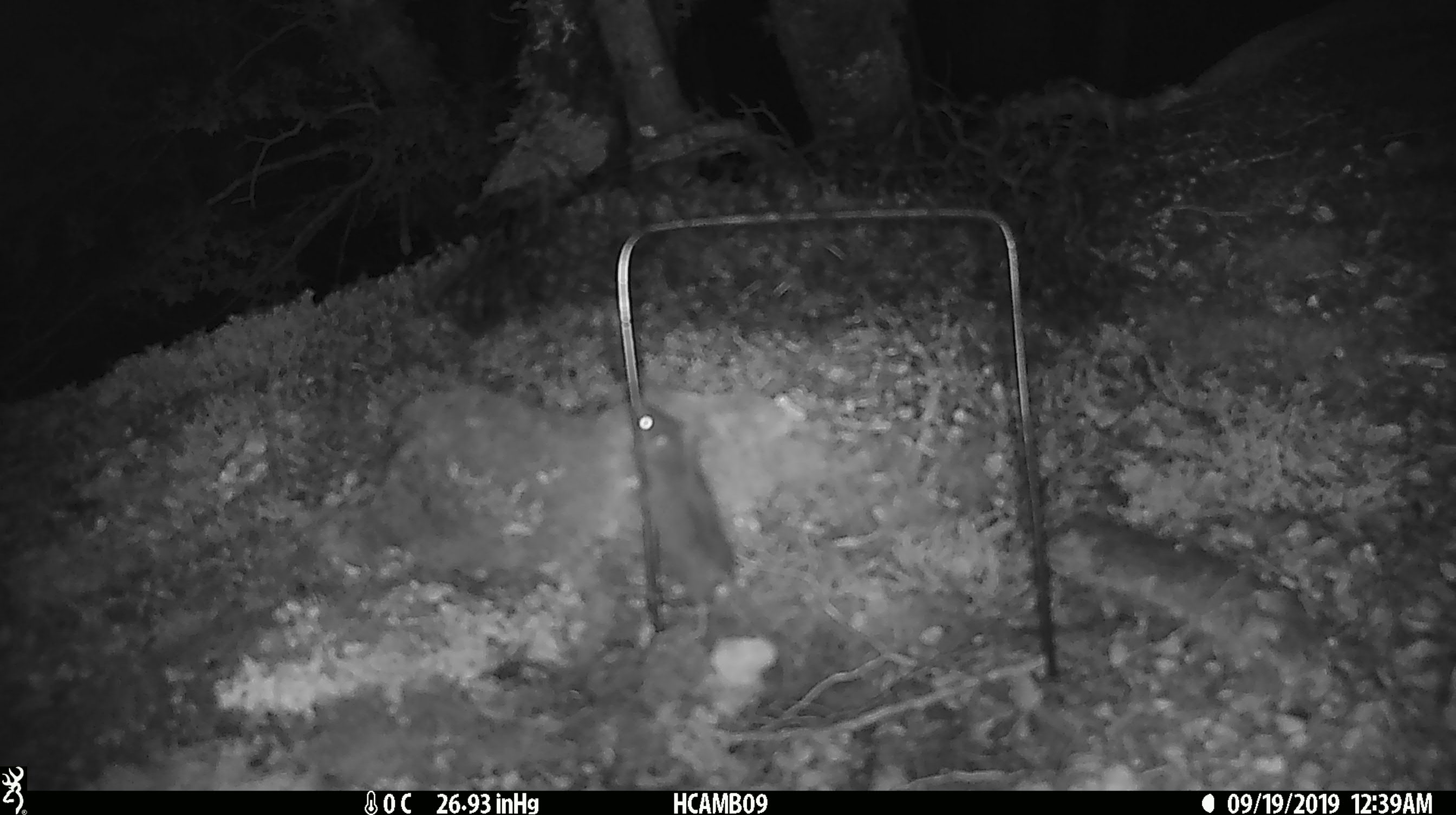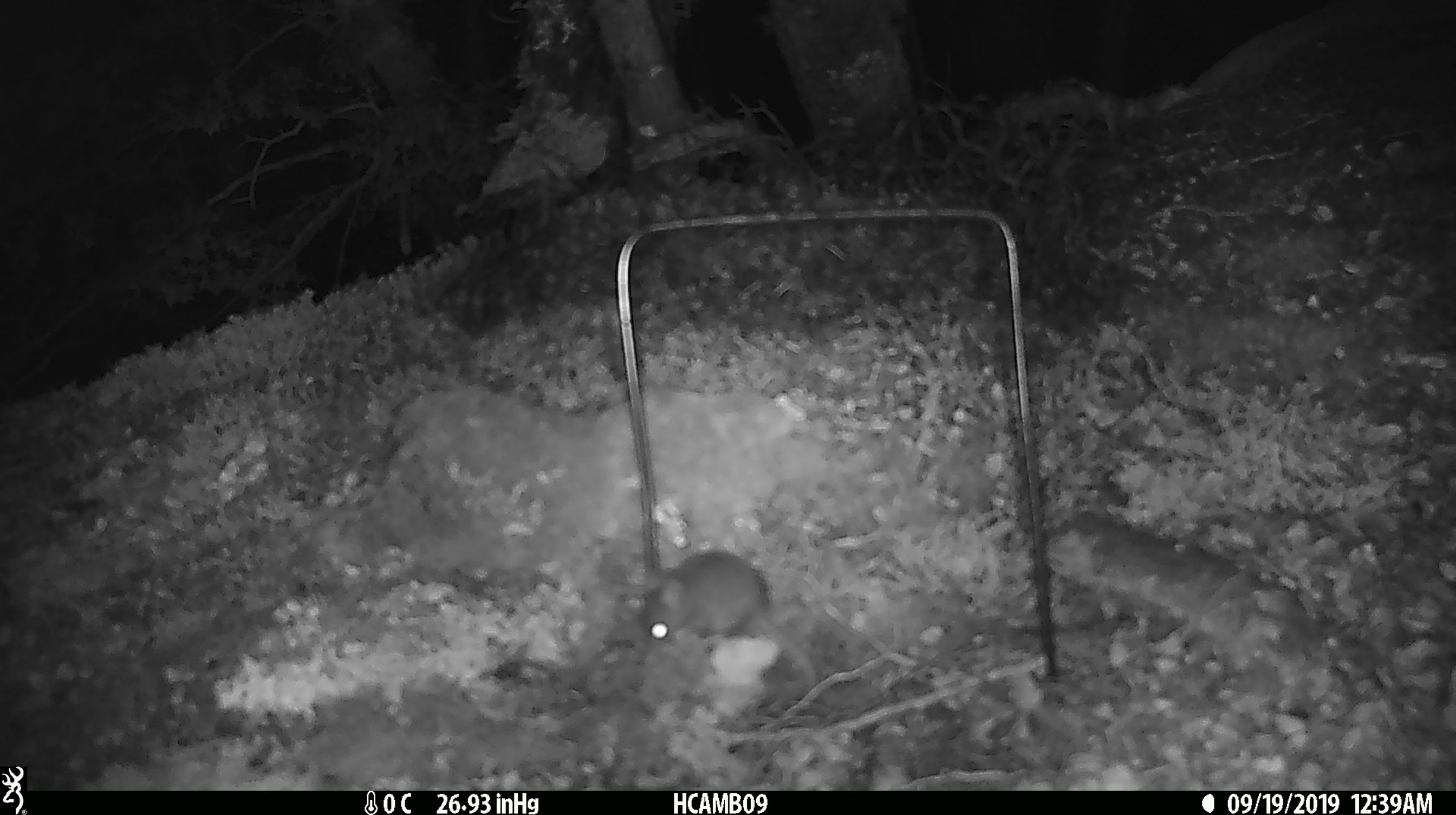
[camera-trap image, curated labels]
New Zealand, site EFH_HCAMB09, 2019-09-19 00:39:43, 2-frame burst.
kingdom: Animalia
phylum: Chordata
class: Mammalia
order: Rodentia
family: Muridae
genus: Mus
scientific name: Mus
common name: mouse